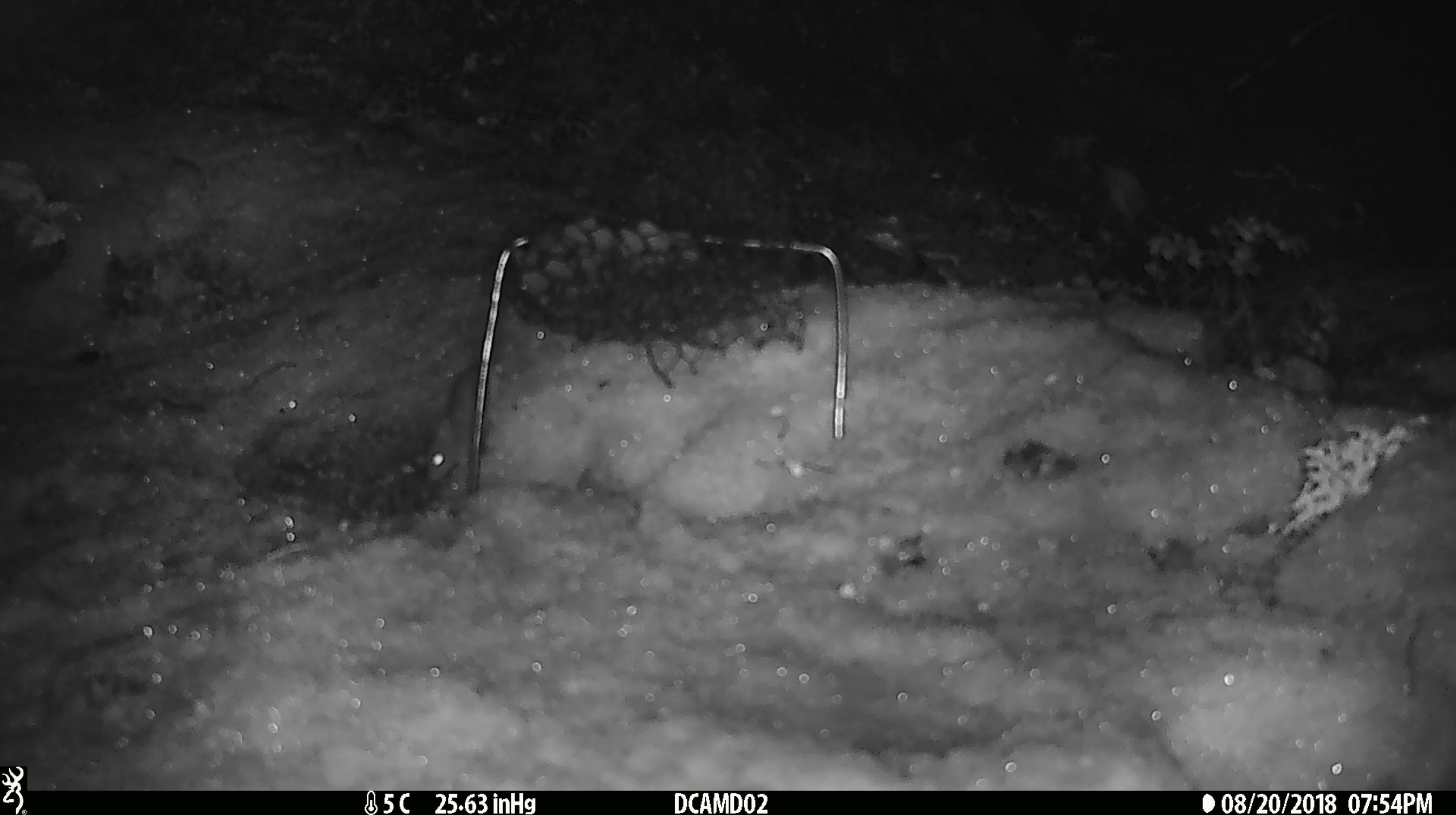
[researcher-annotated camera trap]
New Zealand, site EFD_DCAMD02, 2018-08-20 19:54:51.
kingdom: Animalia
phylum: Chordata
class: Mammalia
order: Rodentia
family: Muridae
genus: Mus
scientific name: Mus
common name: mouse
Mouse (Mus).